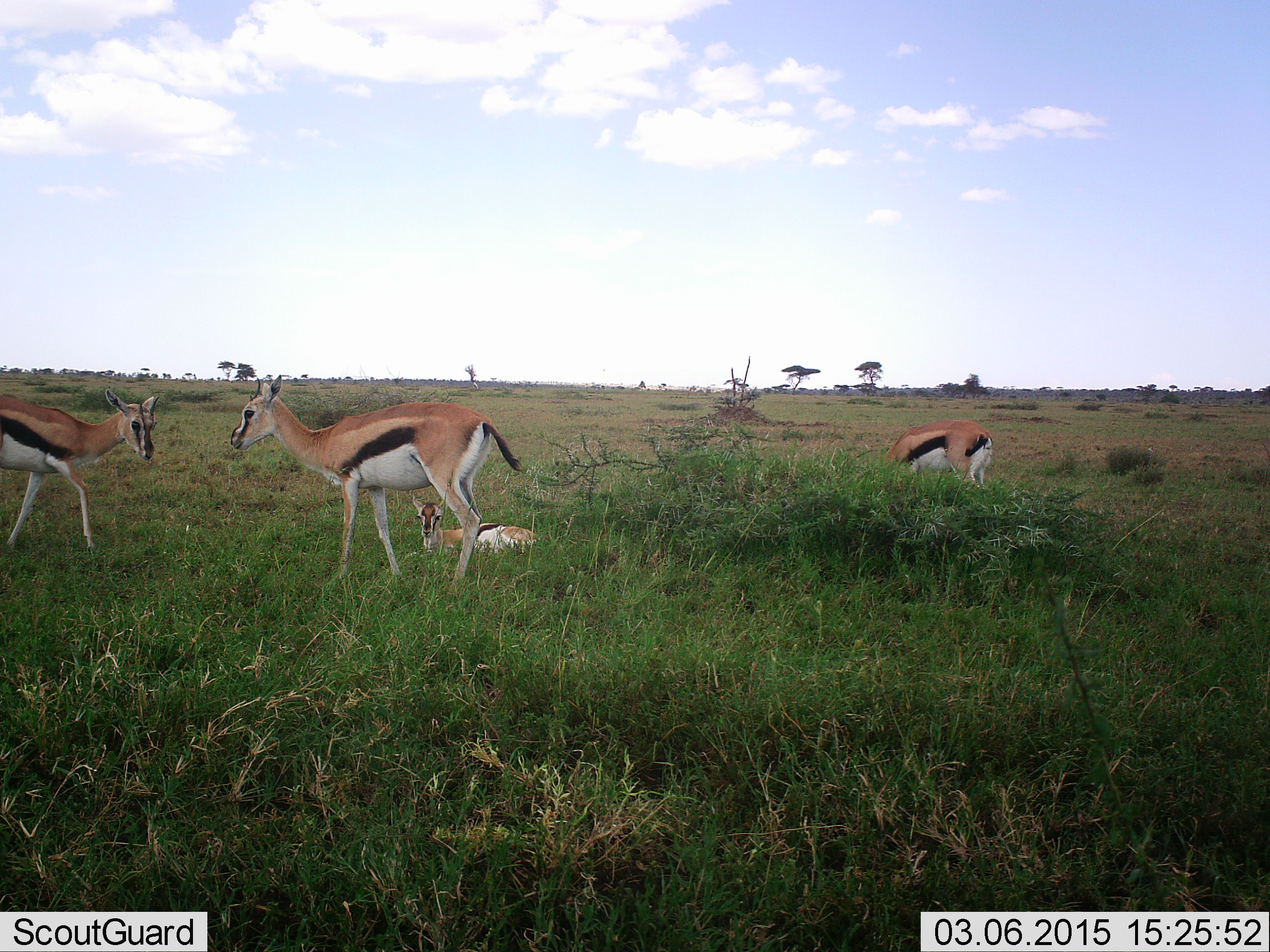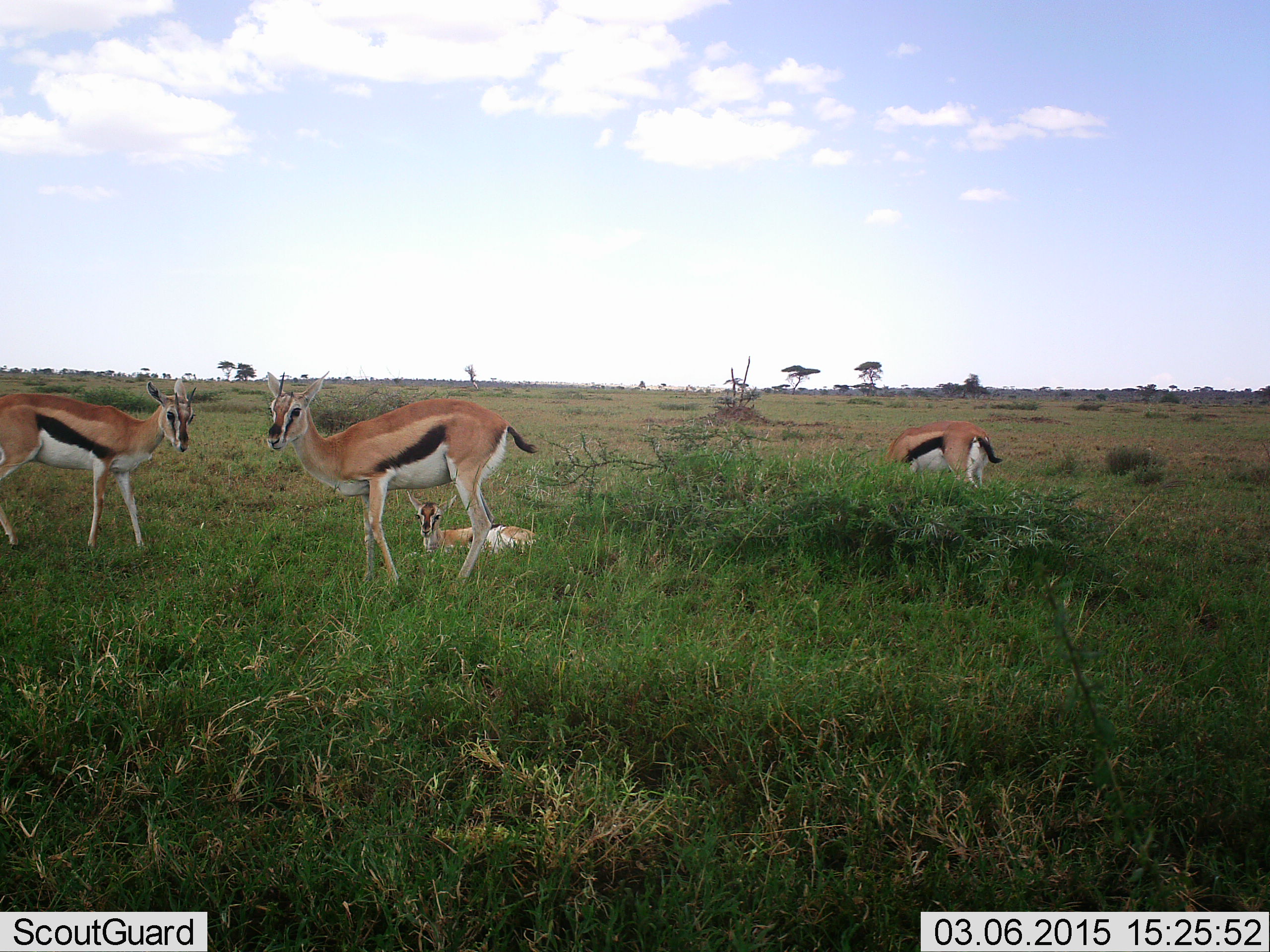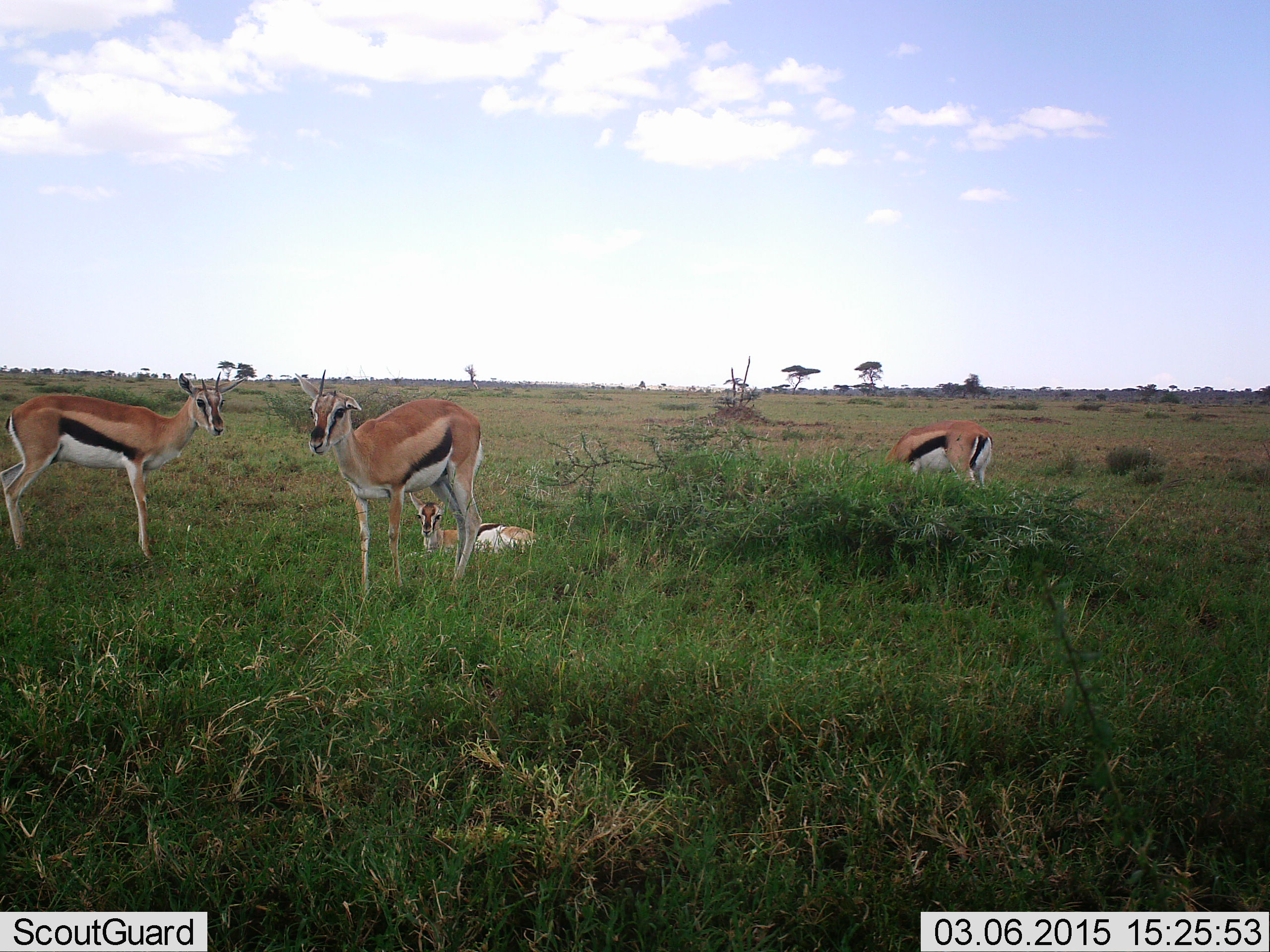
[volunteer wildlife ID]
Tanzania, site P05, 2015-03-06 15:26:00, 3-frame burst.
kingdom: Animalia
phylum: Chordata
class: Mammalia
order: Artiodactyla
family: Bovidae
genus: Eudorcas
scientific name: Eudorcas thomsonii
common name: thomson's gazelle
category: gazellethomsons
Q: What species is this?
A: Gazellethomsons (thomson's gazelle) (Eudorcas thomsonii).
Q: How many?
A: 4.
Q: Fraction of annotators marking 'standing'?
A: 70%.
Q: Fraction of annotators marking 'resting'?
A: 90%.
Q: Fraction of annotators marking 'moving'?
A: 30%.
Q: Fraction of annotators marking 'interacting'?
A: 0%.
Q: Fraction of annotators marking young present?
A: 20%.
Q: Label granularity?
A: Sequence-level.